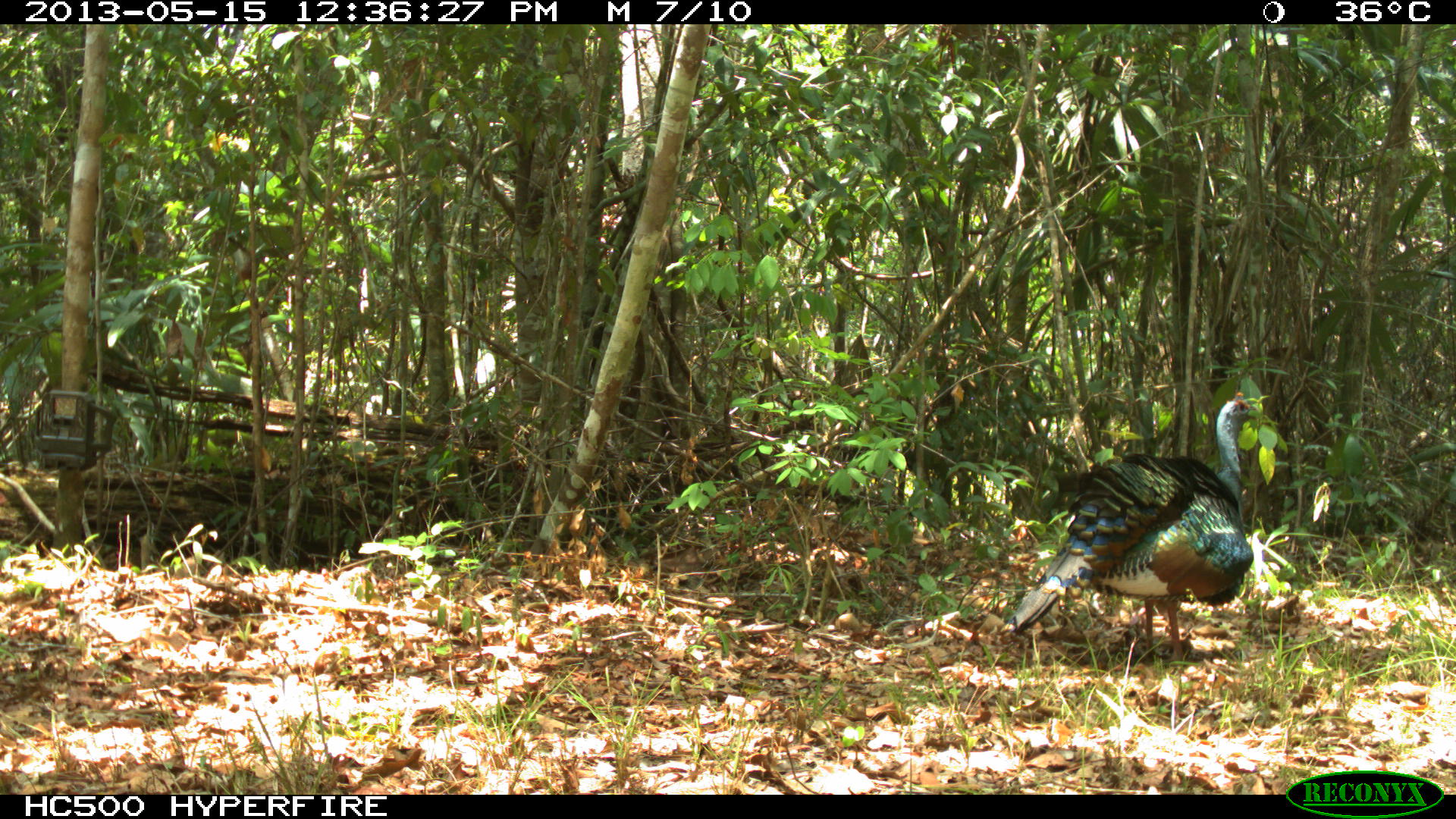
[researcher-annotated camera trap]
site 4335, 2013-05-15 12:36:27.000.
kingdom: Animalia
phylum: Chordata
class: Aves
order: Galliformes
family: Phasianidae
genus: Meleagris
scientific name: Meleagris ocellata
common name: ocellated turkey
Meleagris ocellata (ocellated turkey), count 1, sex male.